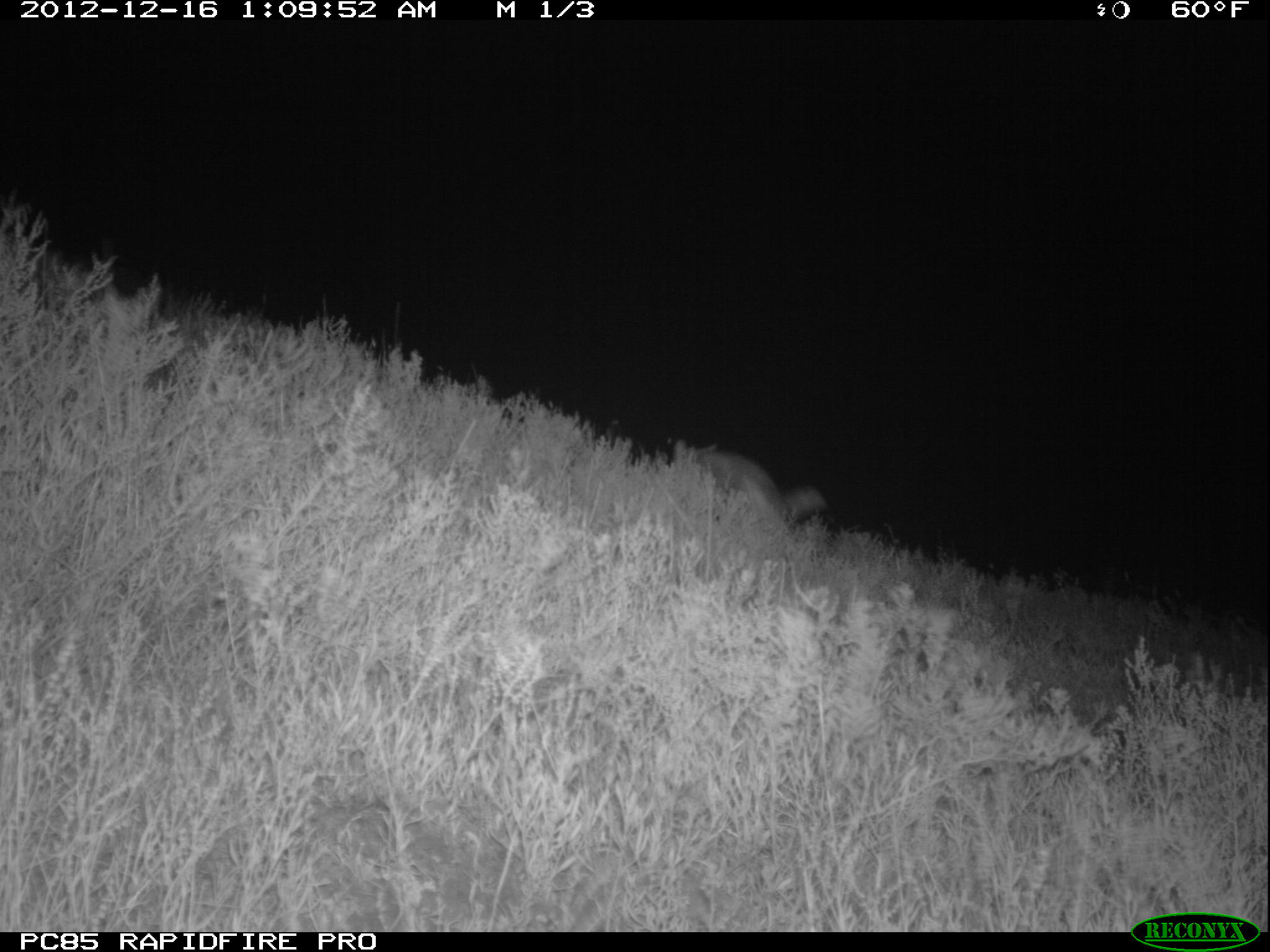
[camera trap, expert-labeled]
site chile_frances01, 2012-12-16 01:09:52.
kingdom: Animalia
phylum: Chordata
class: Mammalia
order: Carnivora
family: Felidae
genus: Felis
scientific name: Felis catus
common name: cat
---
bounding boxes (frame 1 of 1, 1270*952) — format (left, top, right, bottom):
cat: (682, 445, 827, 541)